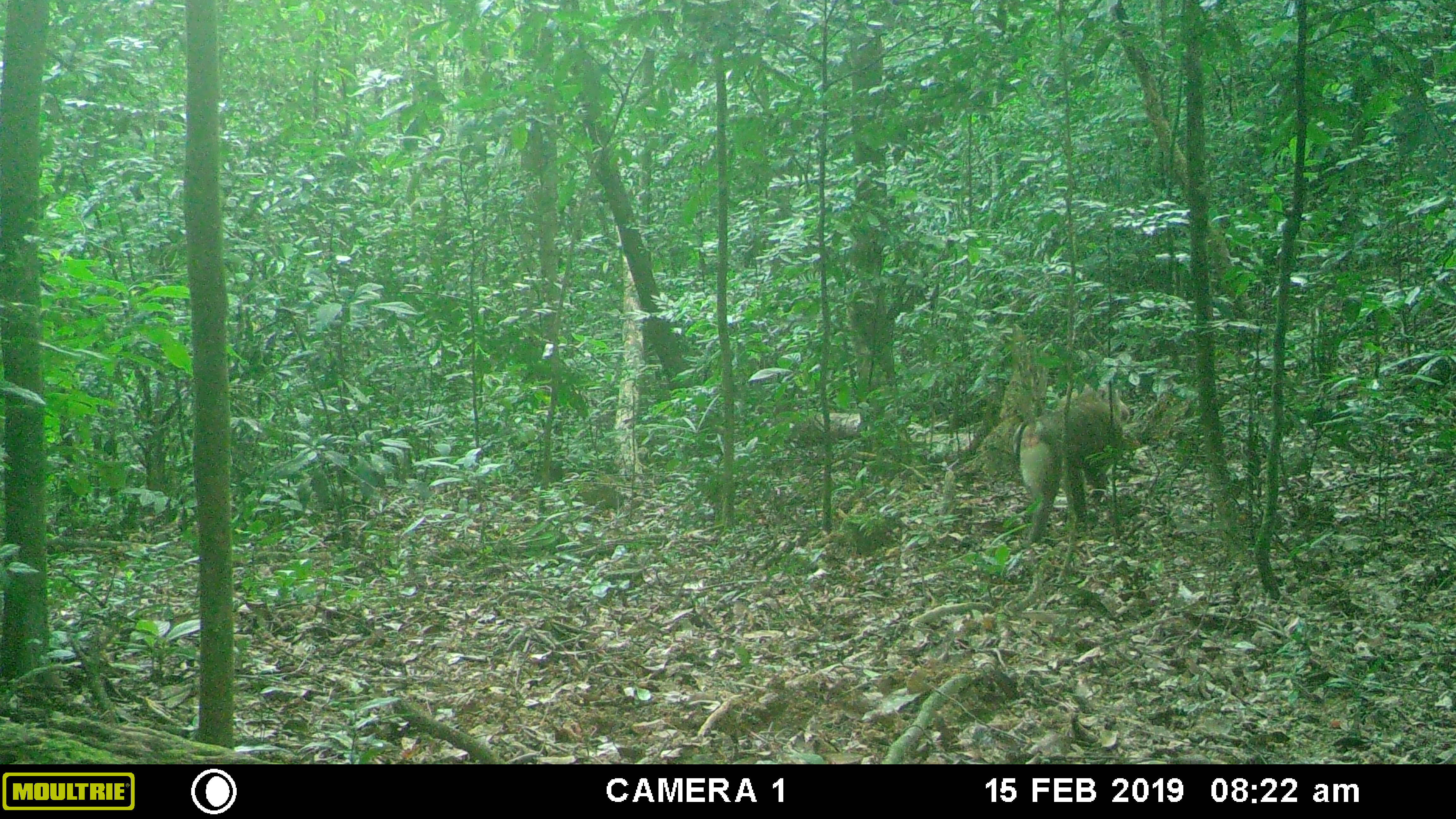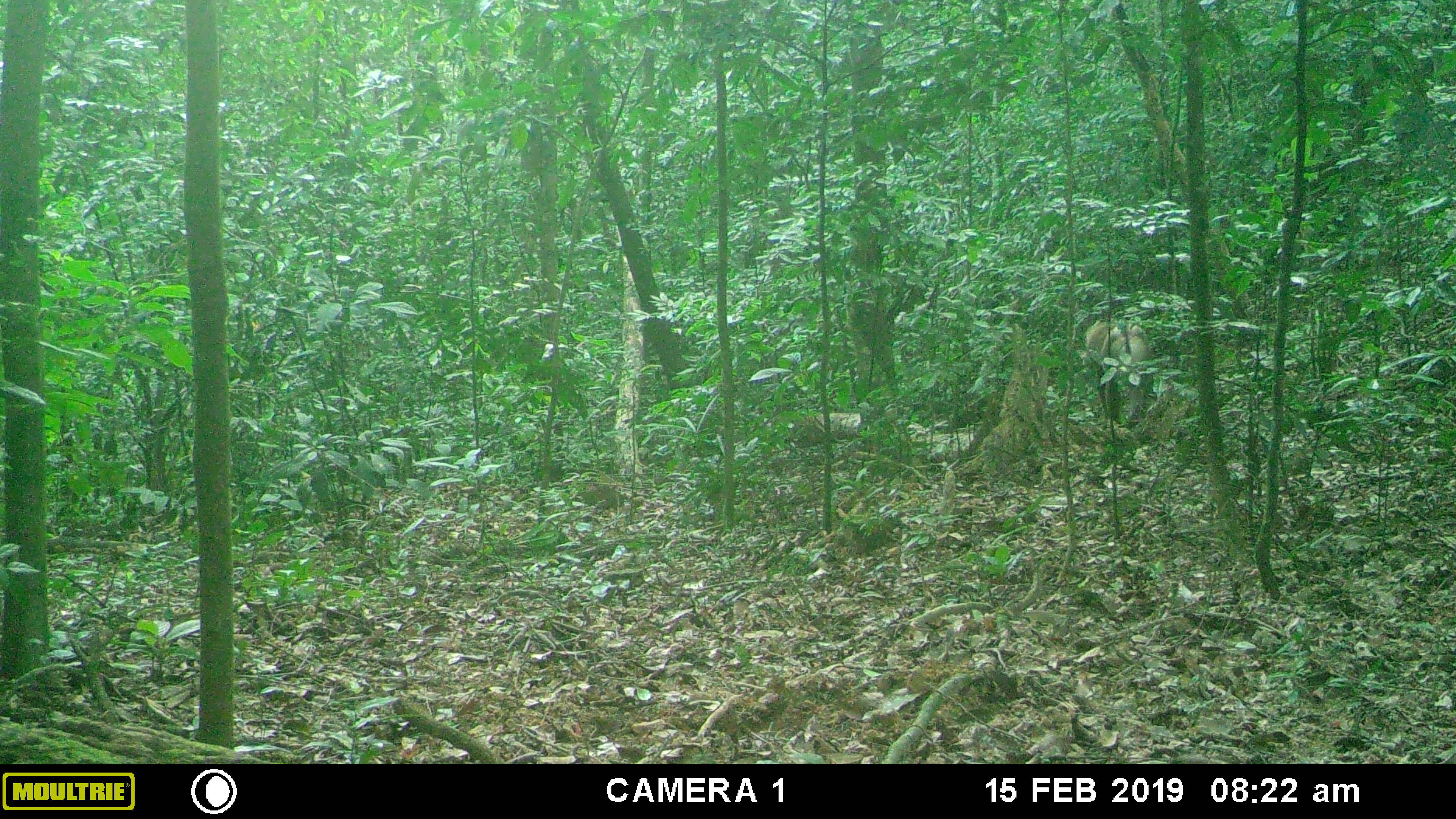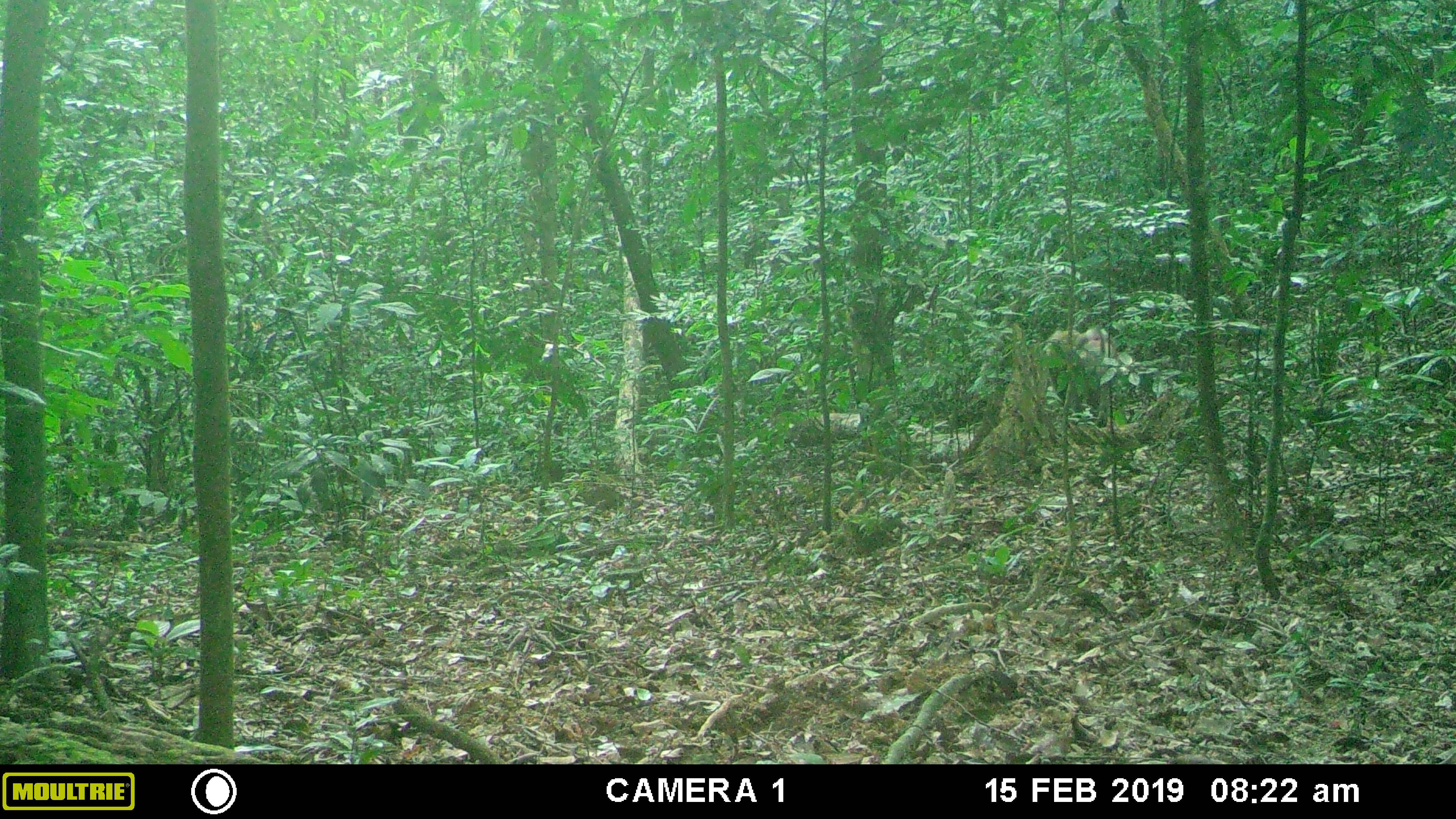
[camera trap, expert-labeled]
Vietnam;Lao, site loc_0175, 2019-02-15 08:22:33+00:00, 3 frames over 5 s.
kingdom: Animalia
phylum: Chordata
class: Mammalia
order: Primates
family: Cercopithecidae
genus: Macaca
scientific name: Macaca nemestrina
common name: pig-tailed macaque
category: pig tailed macaque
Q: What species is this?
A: Pig tailed macaque (pig-tailed macaque) (Macaca nemestrina).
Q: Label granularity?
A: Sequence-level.